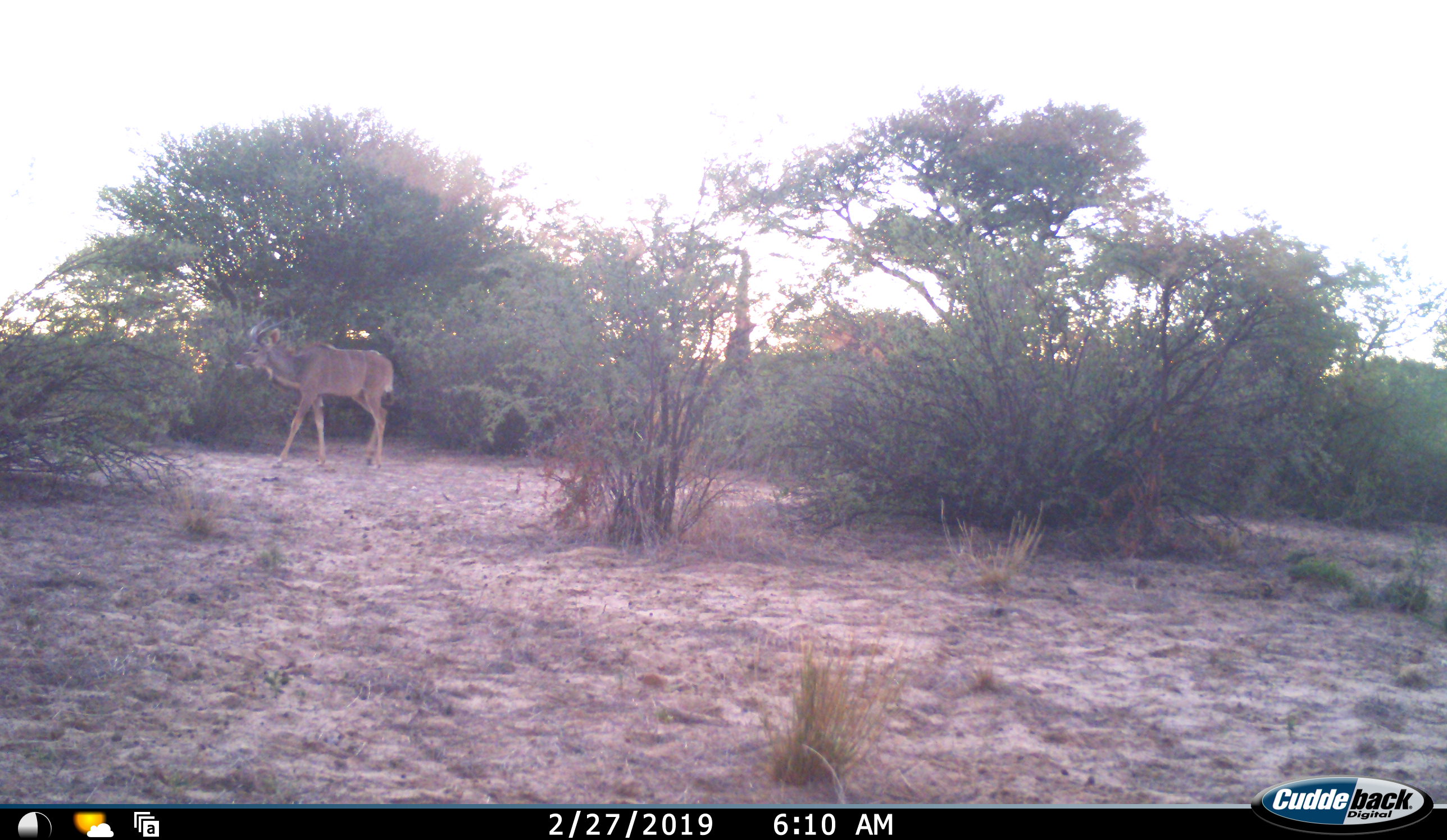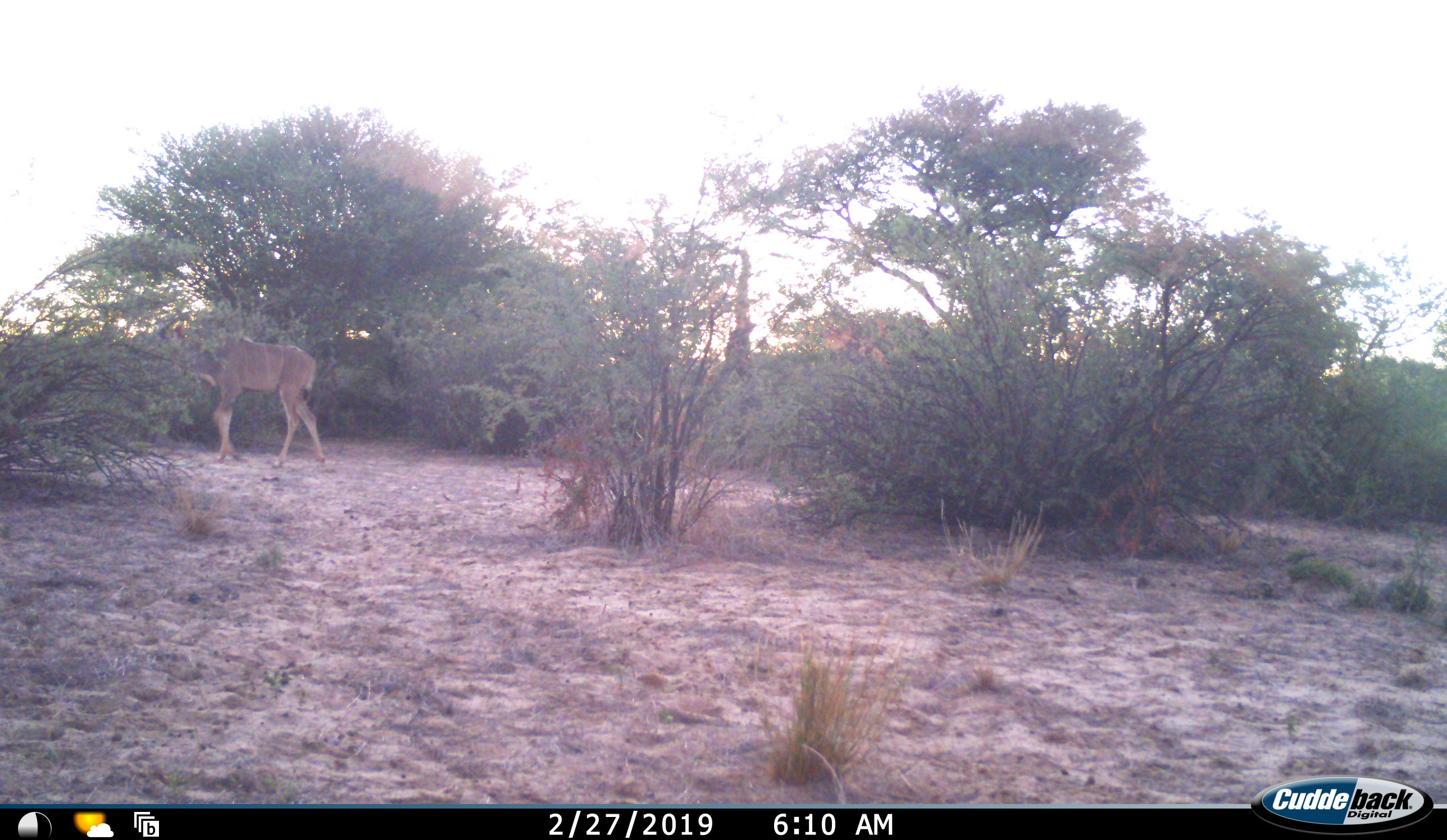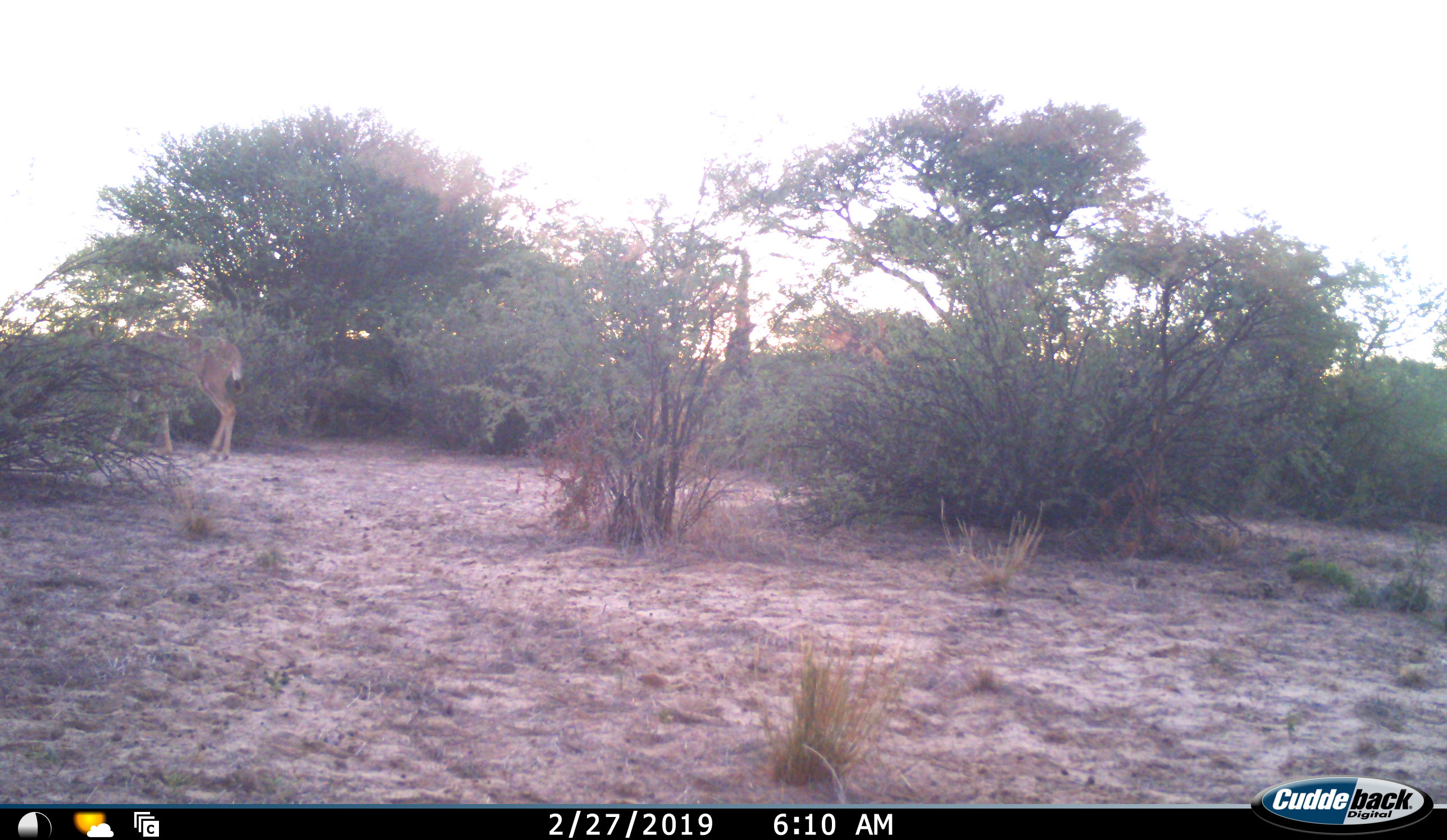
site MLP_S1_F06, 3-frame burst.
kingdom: Animalia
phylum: Chordata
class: Mammalia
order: Artiodactyla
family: Bovidae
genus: Tragelaphus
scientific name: Tragelaphus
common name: kudu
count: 1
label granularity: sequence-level